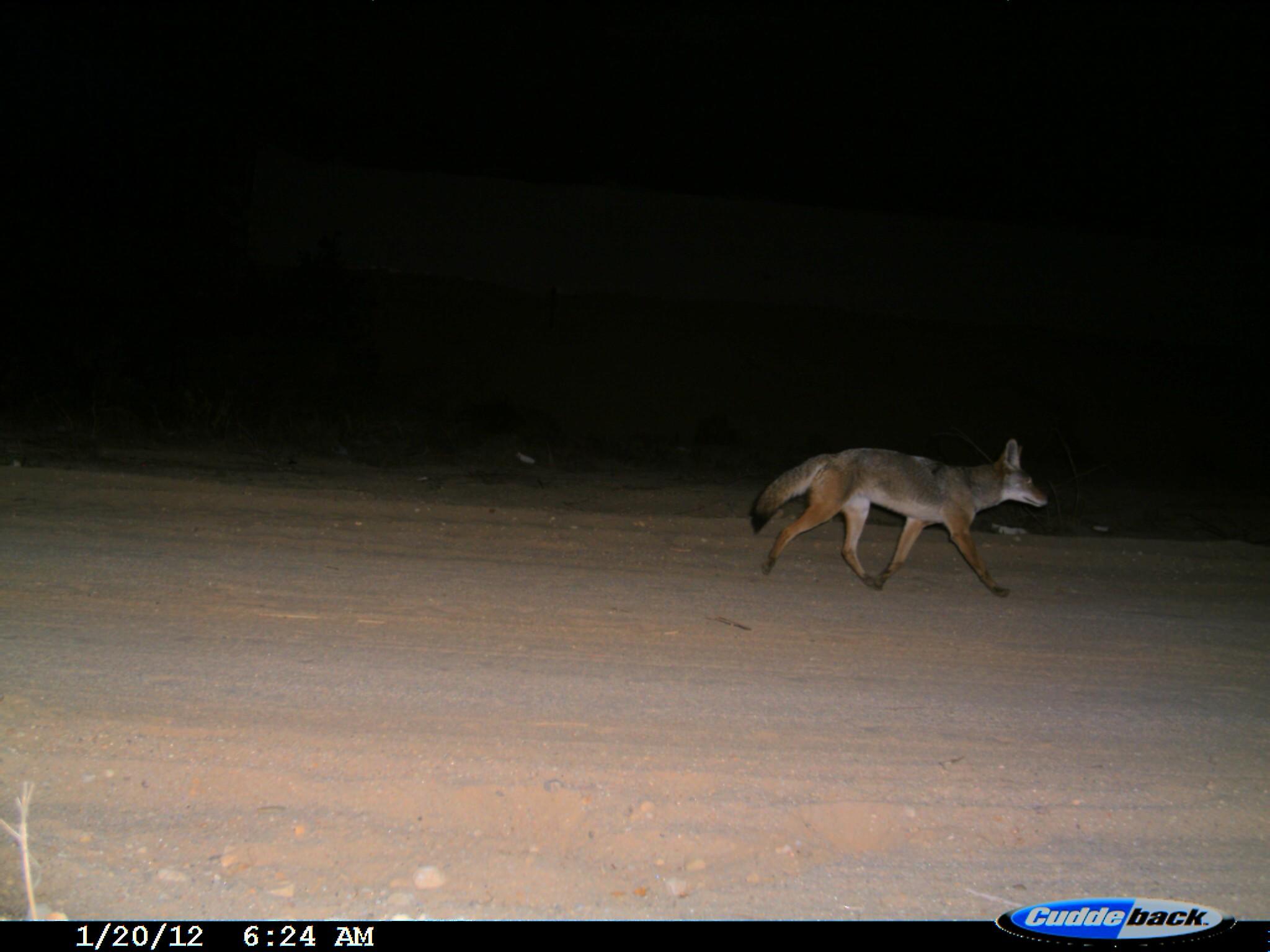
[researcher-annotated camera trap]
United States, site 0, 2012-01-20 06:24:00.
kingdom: Animalia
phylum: Chordata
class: Mammalia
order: Carnivora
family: Canidae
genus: Canis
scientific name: Canis latrans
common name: coyote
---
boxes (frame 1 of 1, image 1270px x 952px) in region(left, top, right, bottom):
coyote: region(735, 432, 1065, 612)